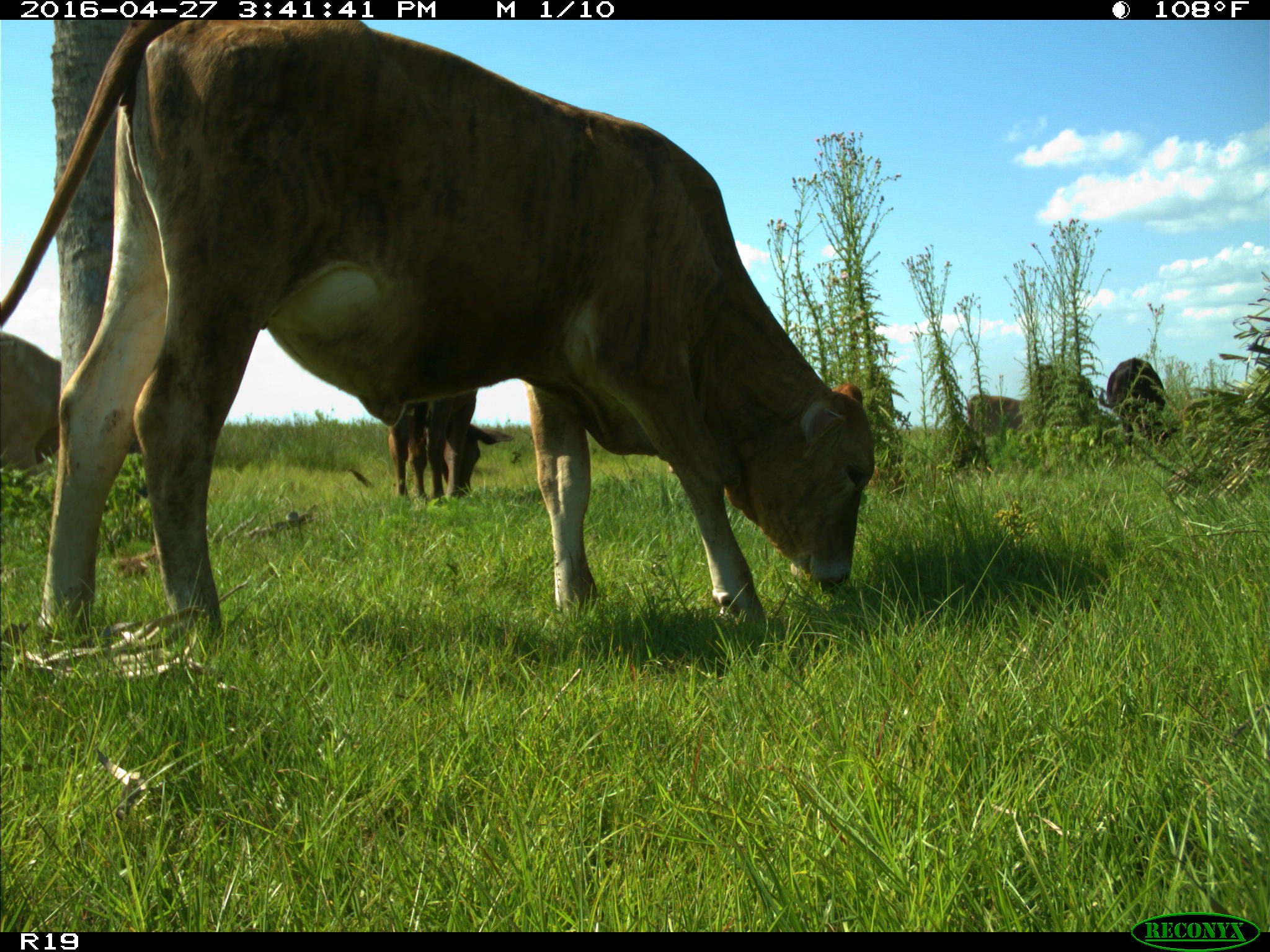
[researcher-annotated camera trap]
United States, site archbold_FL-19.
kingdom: Animalia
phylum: Chordata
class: Mammalia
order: Artiodactyla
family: Bovidae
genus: Bos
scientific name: Bos taurus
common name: domestic cow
Bos taurus (domestic cow).